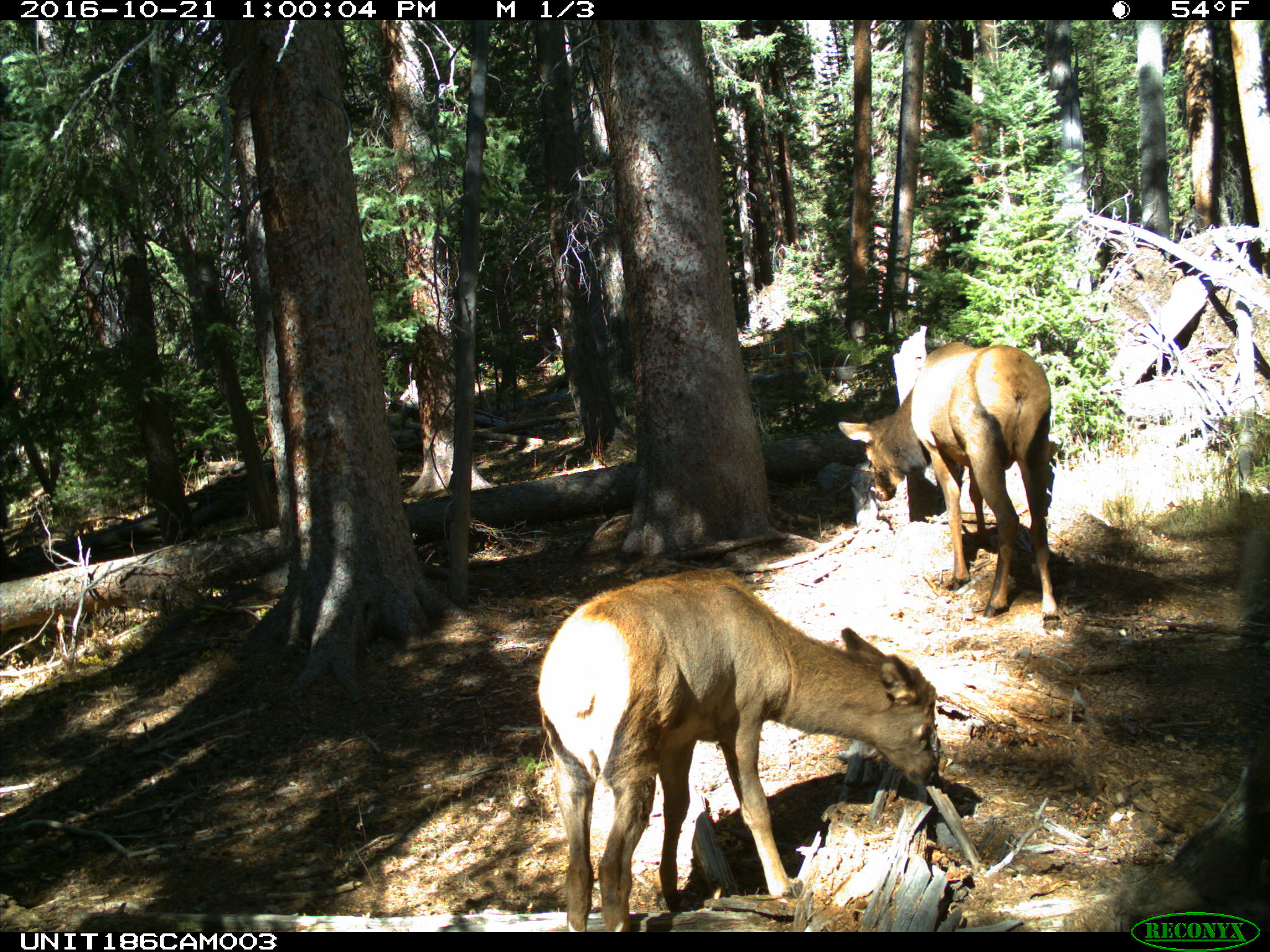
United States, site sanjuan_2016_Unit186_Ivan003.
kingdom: Animalia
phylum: Chordata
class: Mammalia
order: Artiodactyla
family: Cervidae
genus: Cervus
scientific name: Cervus elaphus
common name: red deer